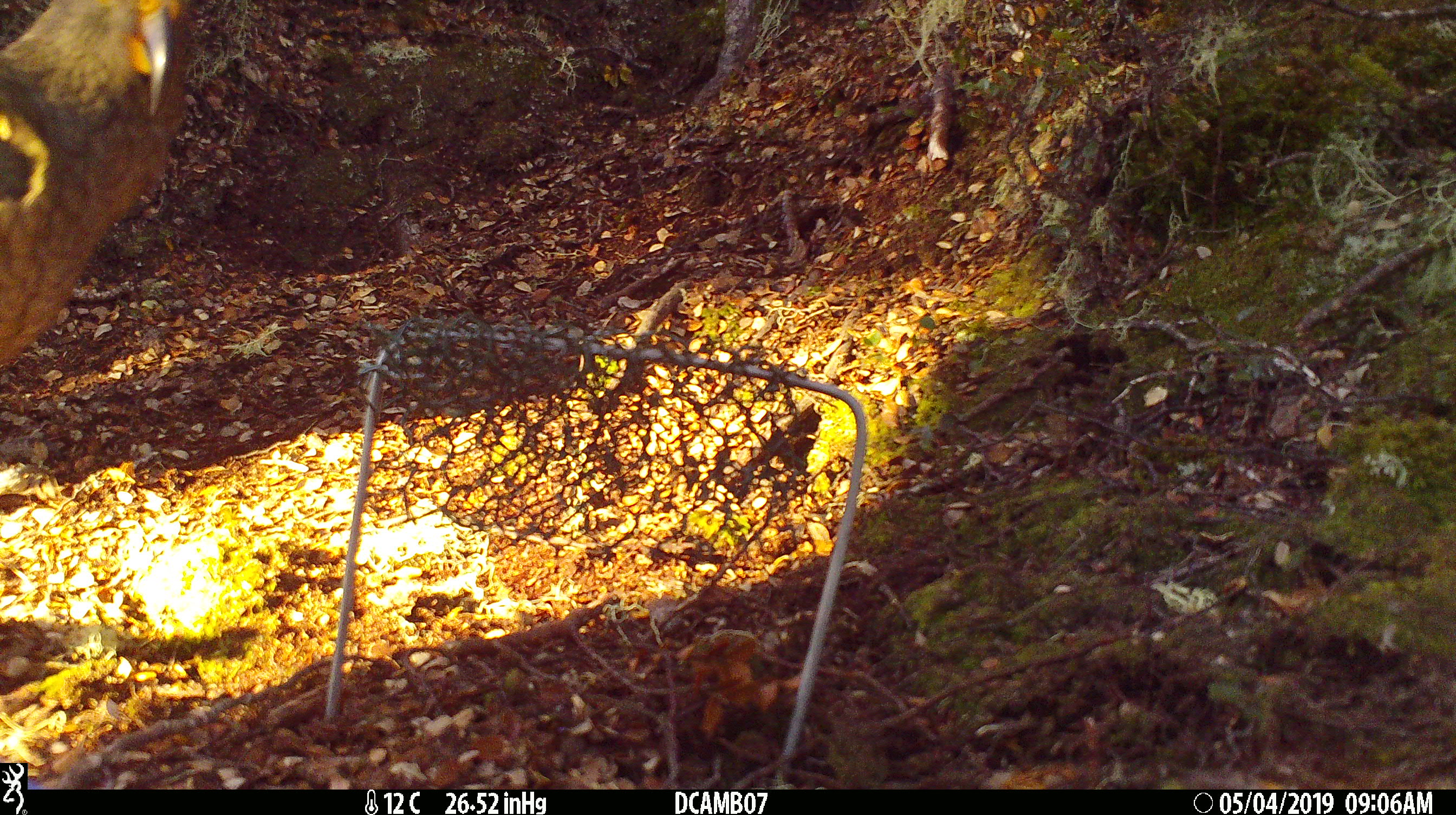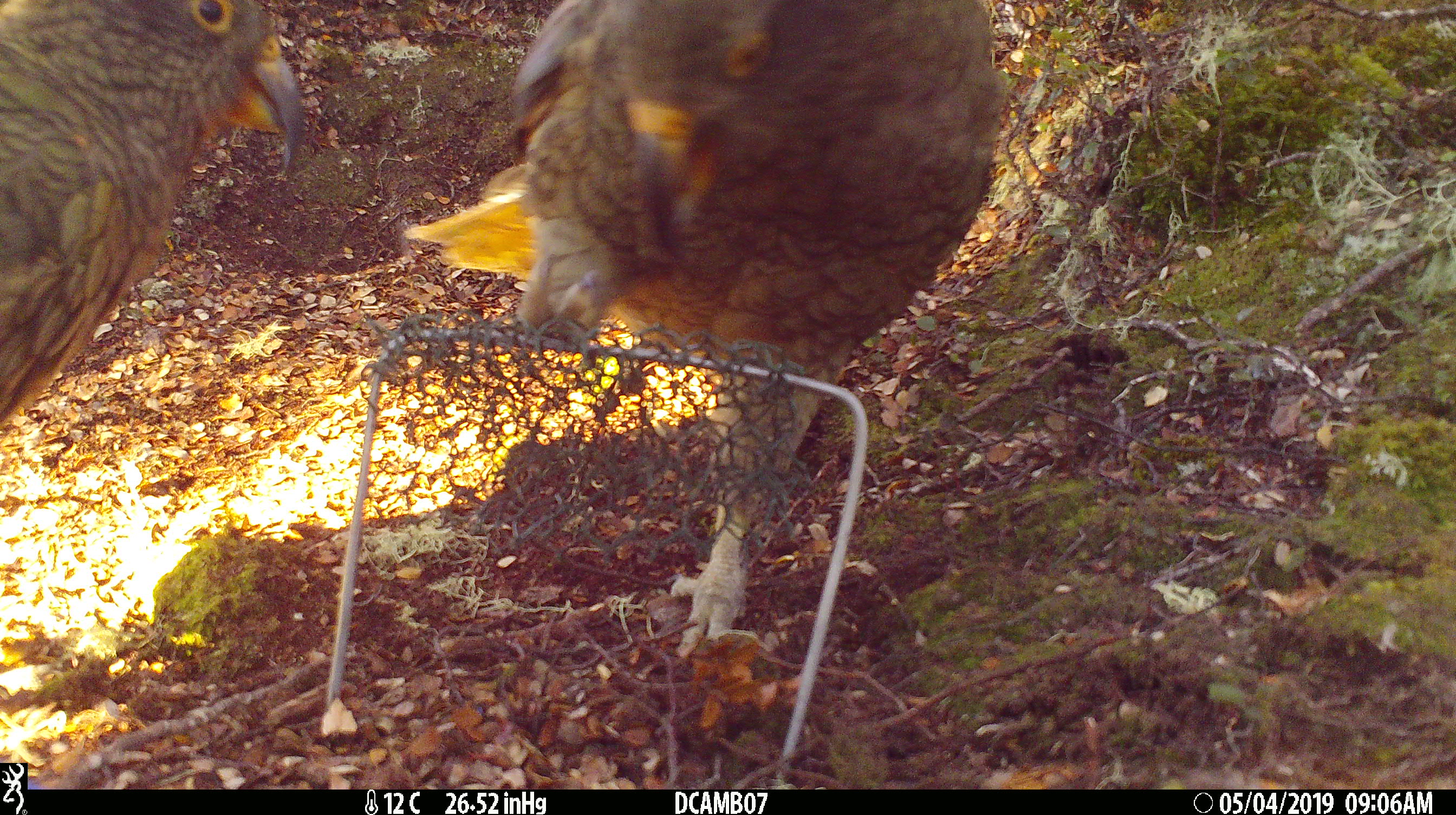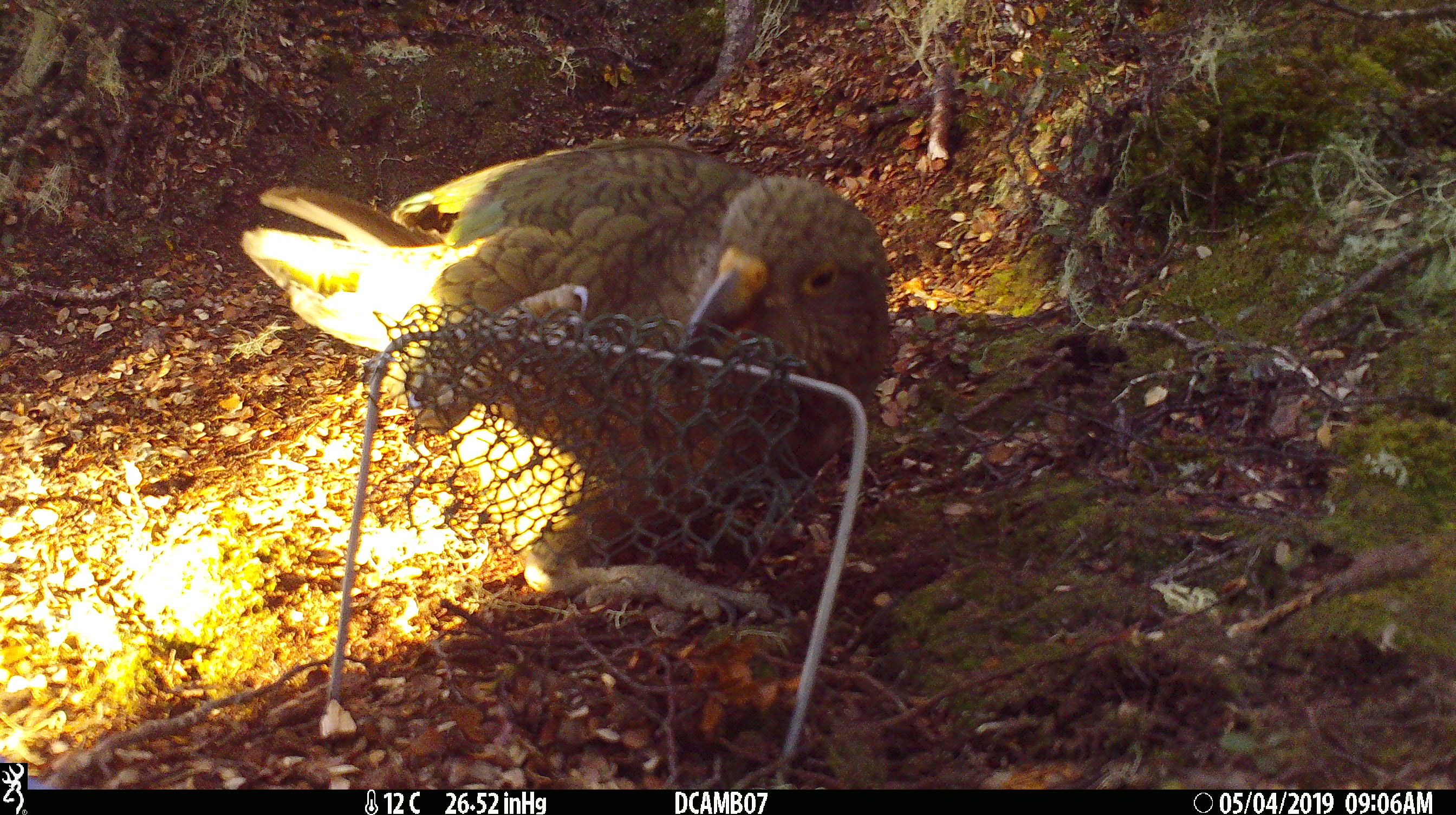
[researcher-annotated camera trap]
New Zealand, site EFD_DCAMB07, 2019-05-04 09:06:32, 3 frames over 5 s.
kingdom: Animalia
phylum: Chordata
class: Aves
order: Psittaciformes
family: Strigopidae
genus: Nestor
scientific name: Nestor notabilis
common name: kea